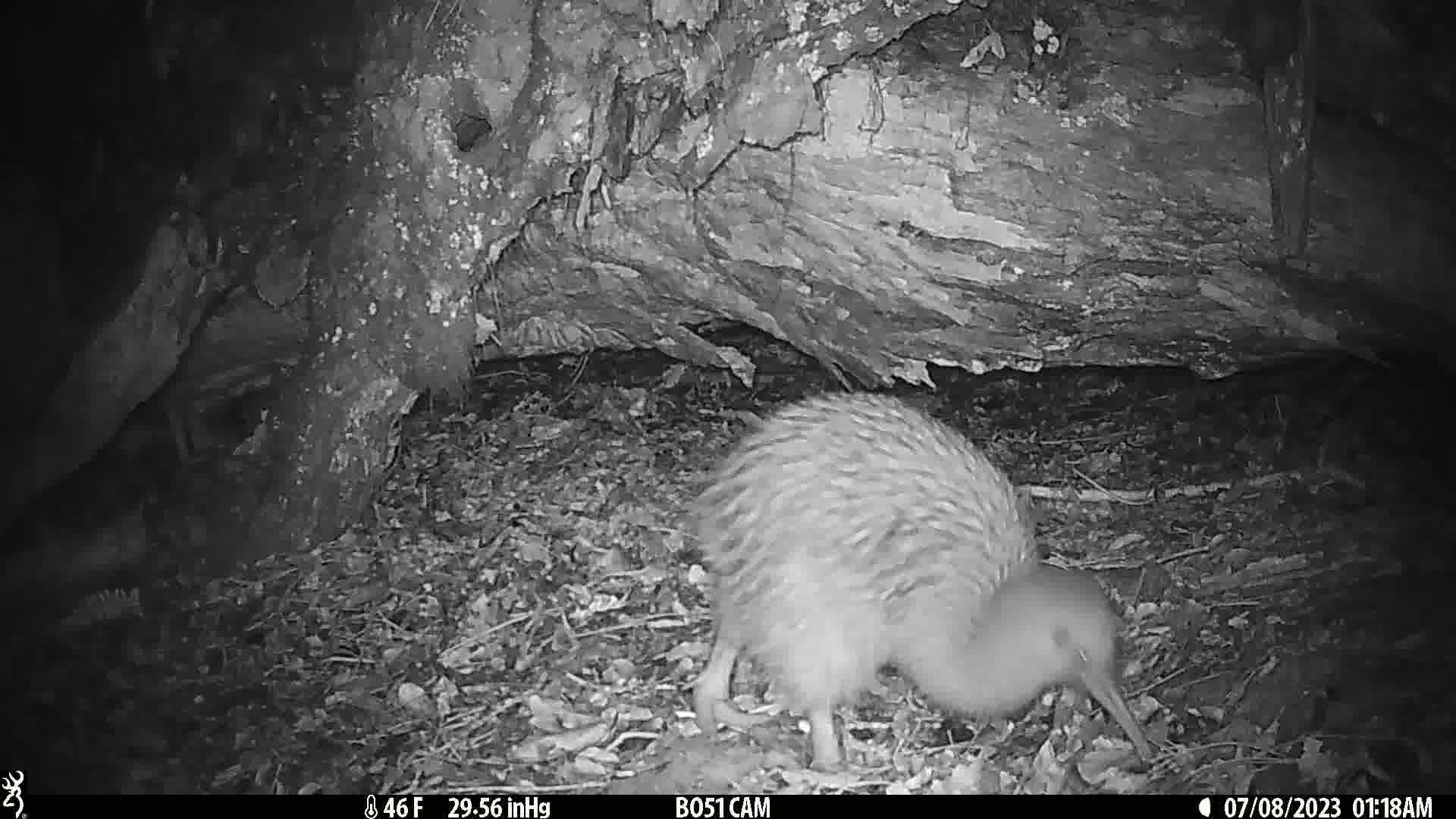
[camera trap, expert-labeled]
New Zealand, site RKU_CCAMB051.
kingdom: Animalia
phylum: Chordata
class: Aves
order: Apterygiformes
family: Apterygidae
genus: Apteryx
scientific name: Apteryx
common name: kiwi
Kiwi (Apteryx).